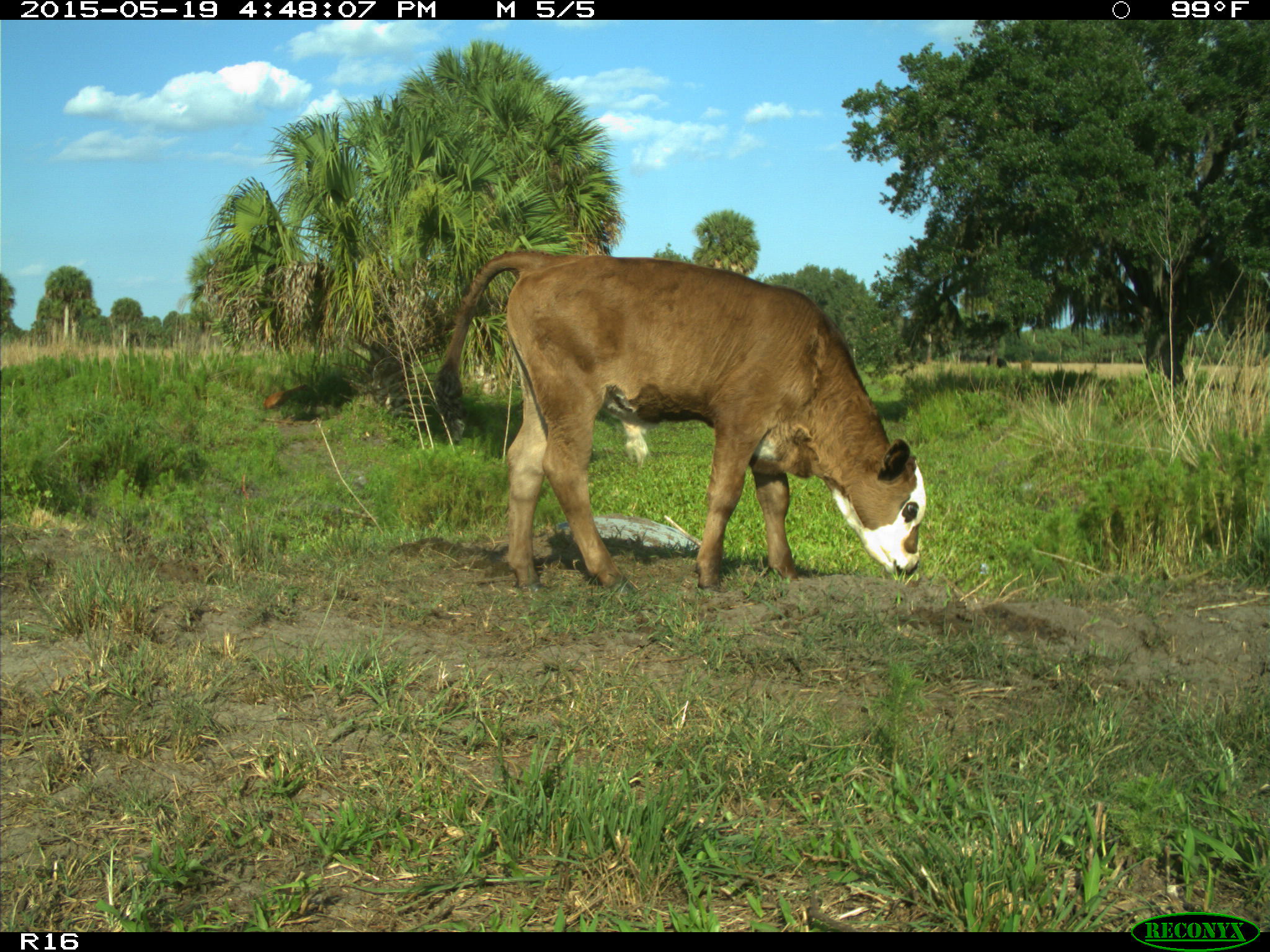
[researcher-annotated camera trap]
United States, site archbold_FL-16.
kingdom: Animalia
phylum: Chordata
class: Mammalia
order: Artiodactyla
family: Bovidae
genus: Bos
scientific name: Bos taurus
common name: domestic cow